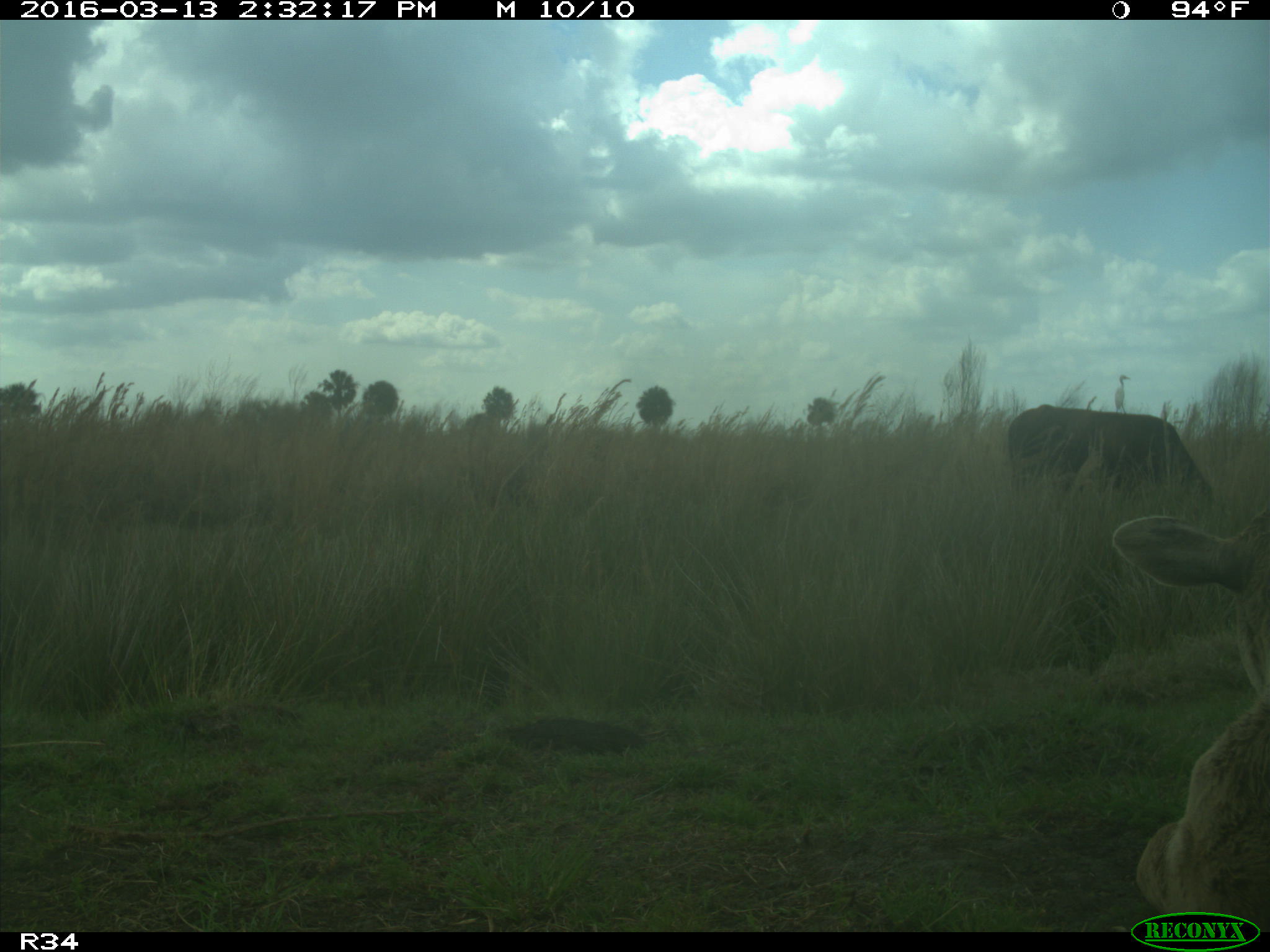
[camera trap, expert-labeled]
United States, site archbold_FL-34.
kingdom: Animalia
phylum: Chordata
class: Mammalia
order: Artiodactyla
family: Bovidae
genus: Bos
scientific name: Bos taurus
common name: domestic cow